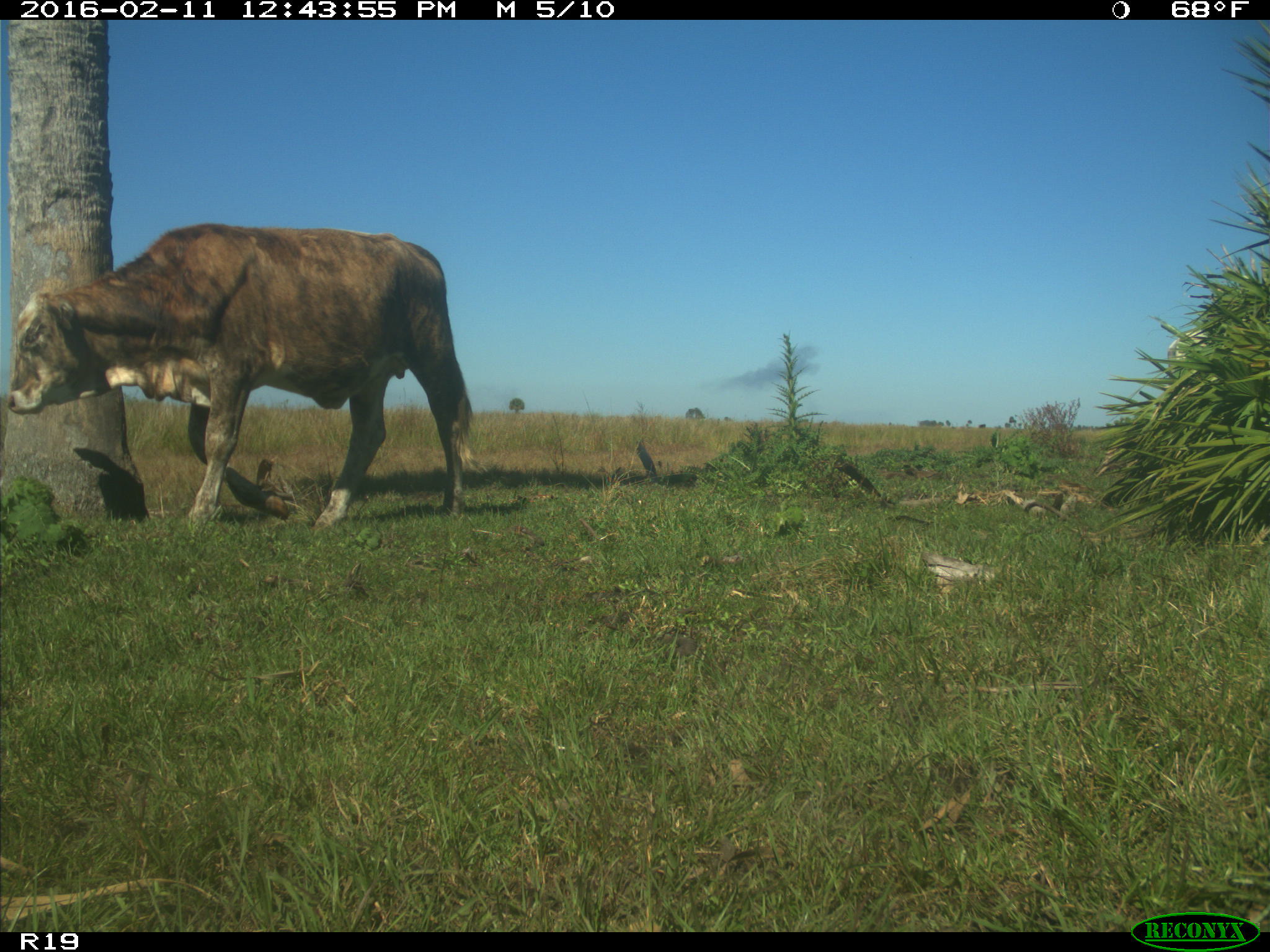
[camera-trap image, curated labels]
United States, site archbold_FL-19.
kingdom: Animalia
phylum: Chordata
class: Mammalia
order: Artiodactyla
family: Bovidae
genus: Bos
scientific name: Bos taurus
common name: domestic cow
Bos taurus (domestic cow).